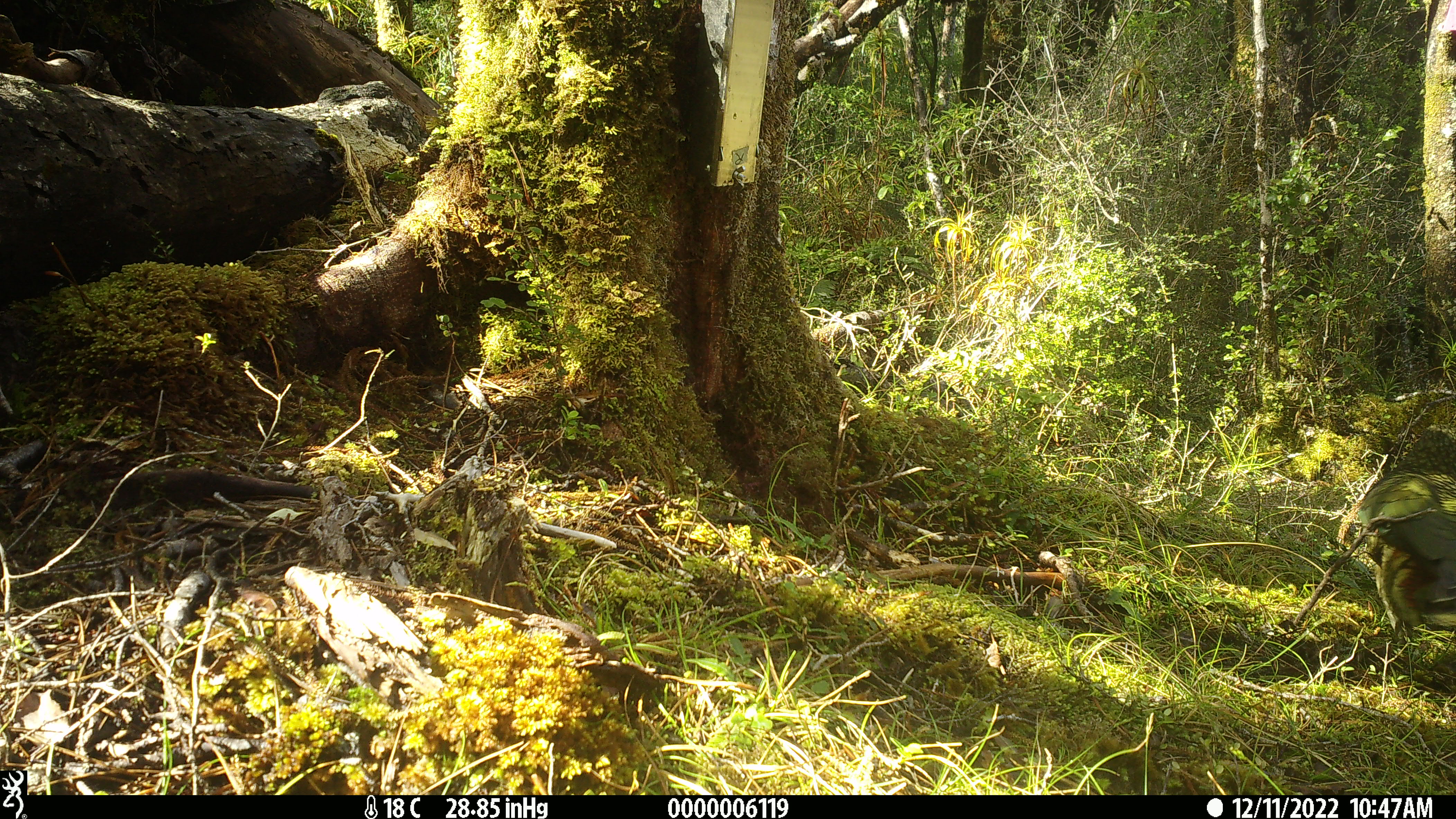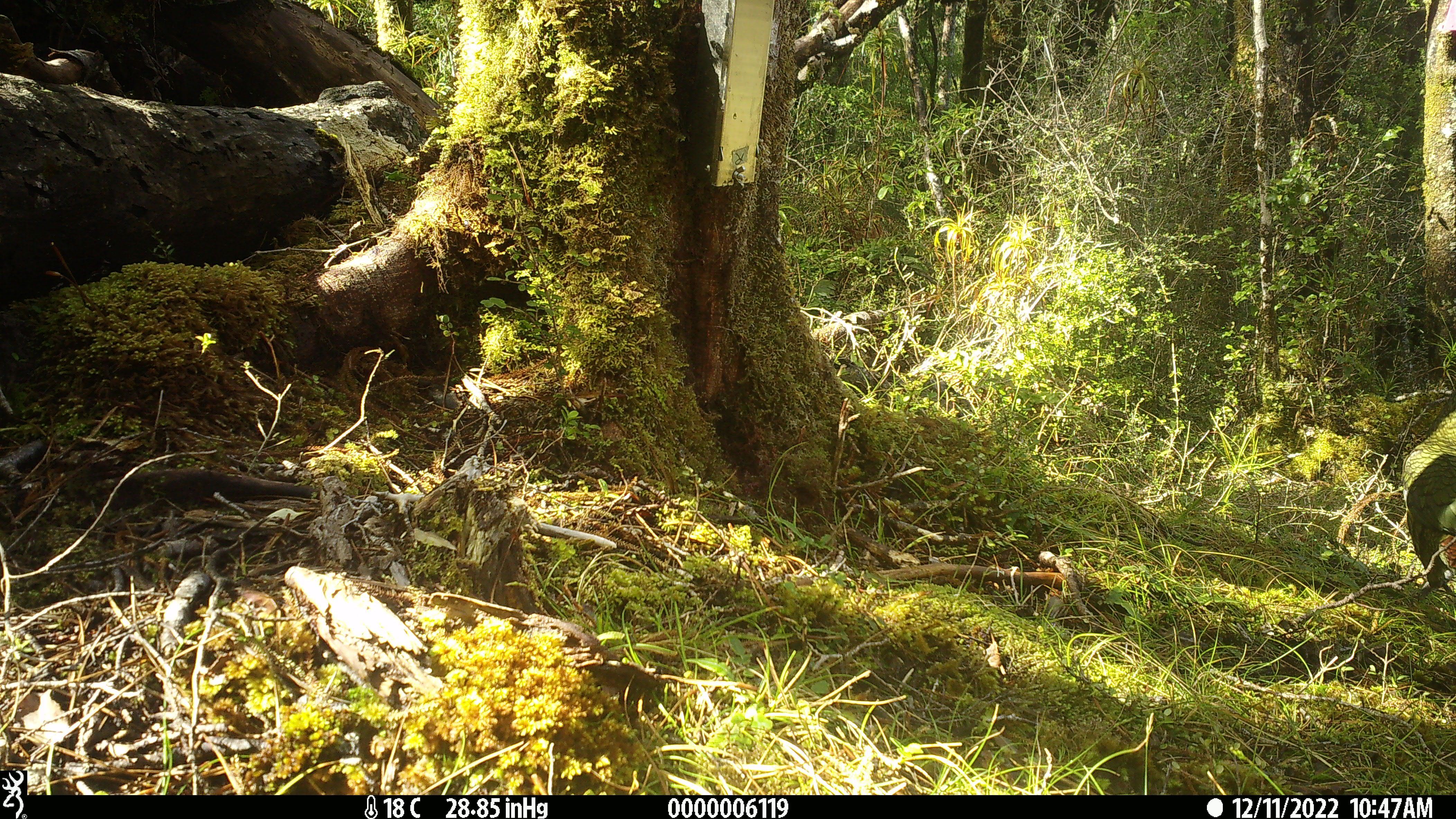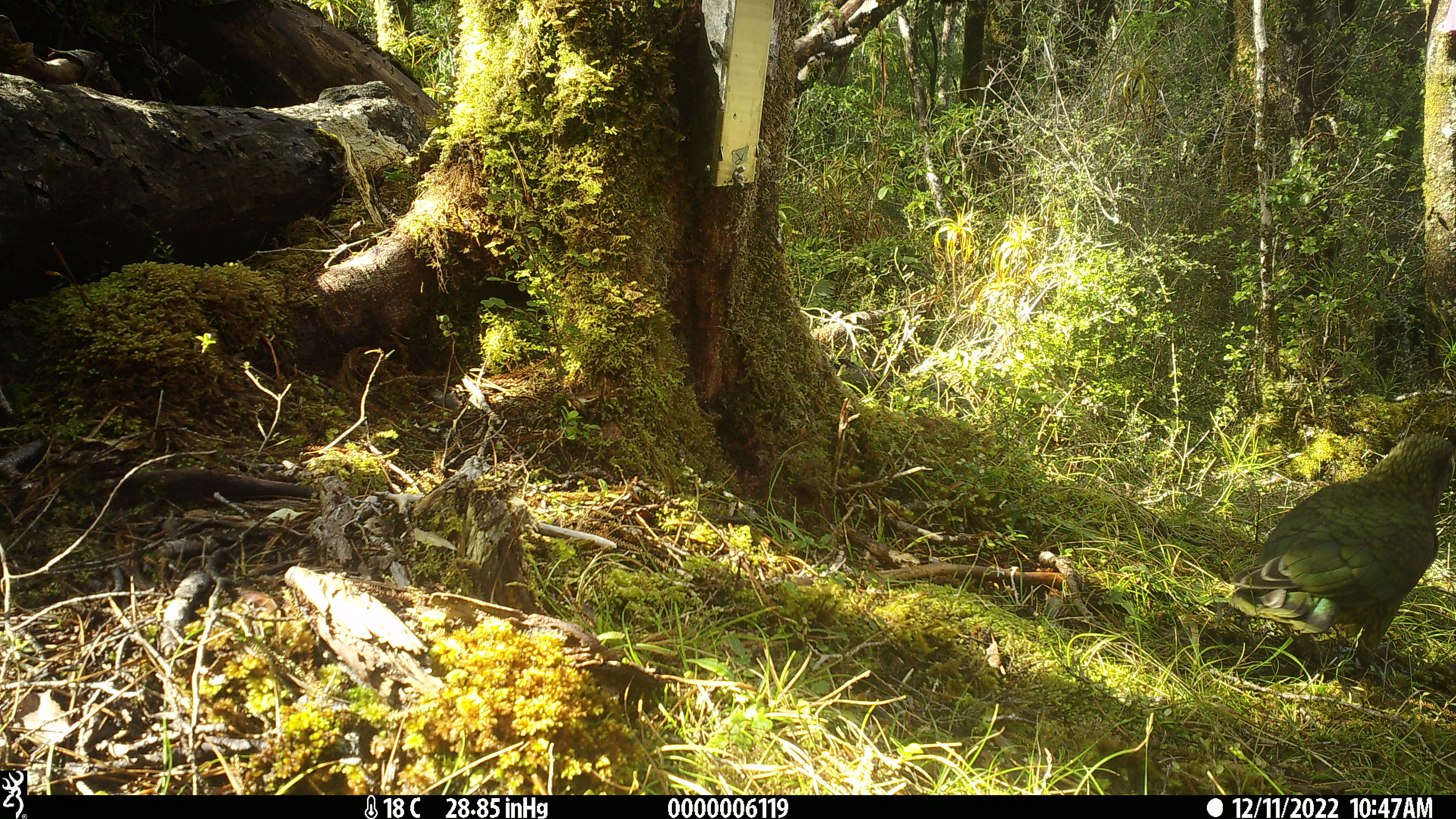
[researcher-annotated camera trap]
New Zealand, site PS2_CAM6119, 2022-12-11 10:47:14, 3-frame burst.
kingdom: Animalia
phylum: Chordata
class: Aves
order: Psittaciformes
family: Strigopidae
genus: Nestor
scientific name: Nestor notabilis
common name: kea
Kea (Nestor notabilis).